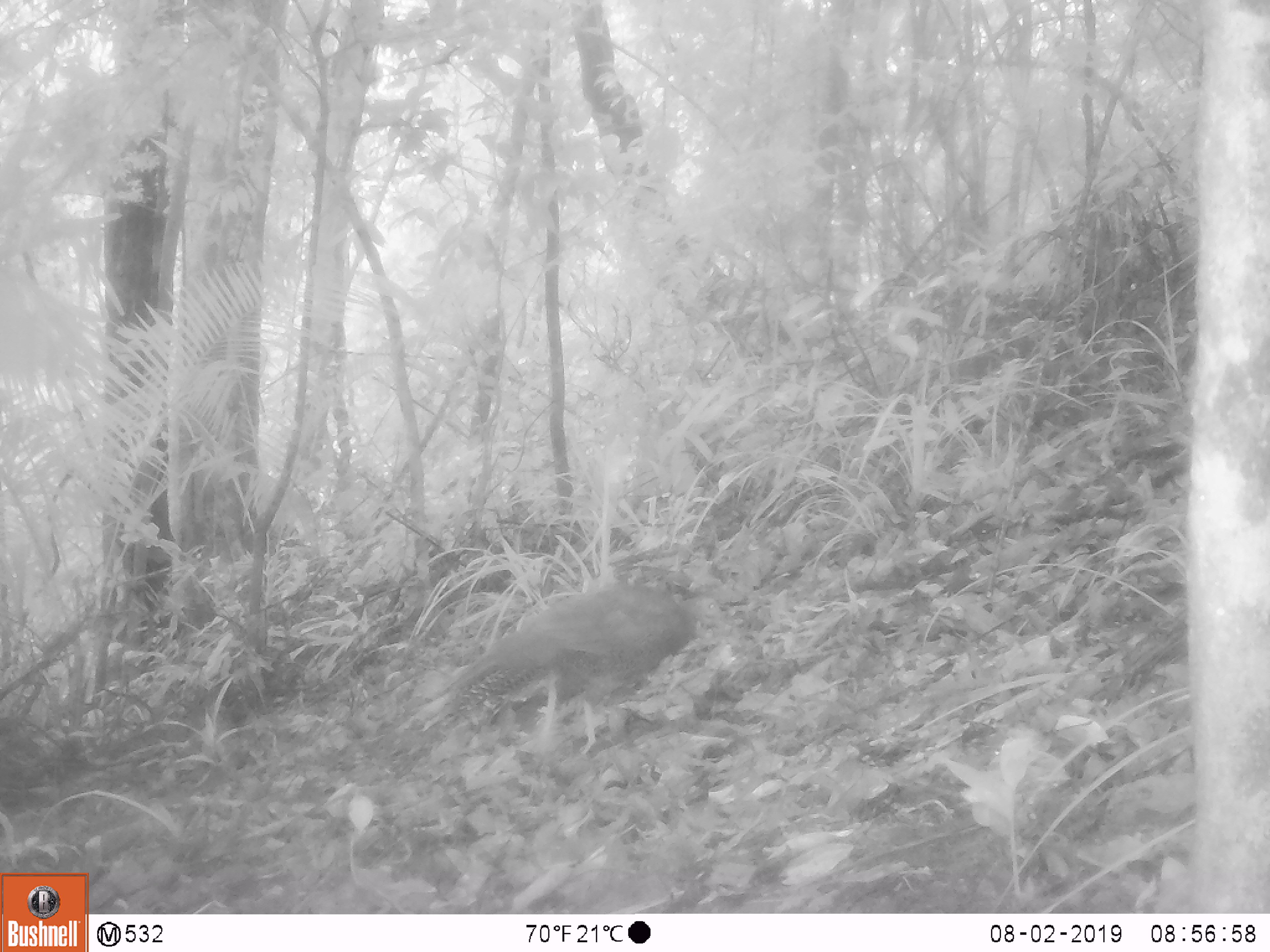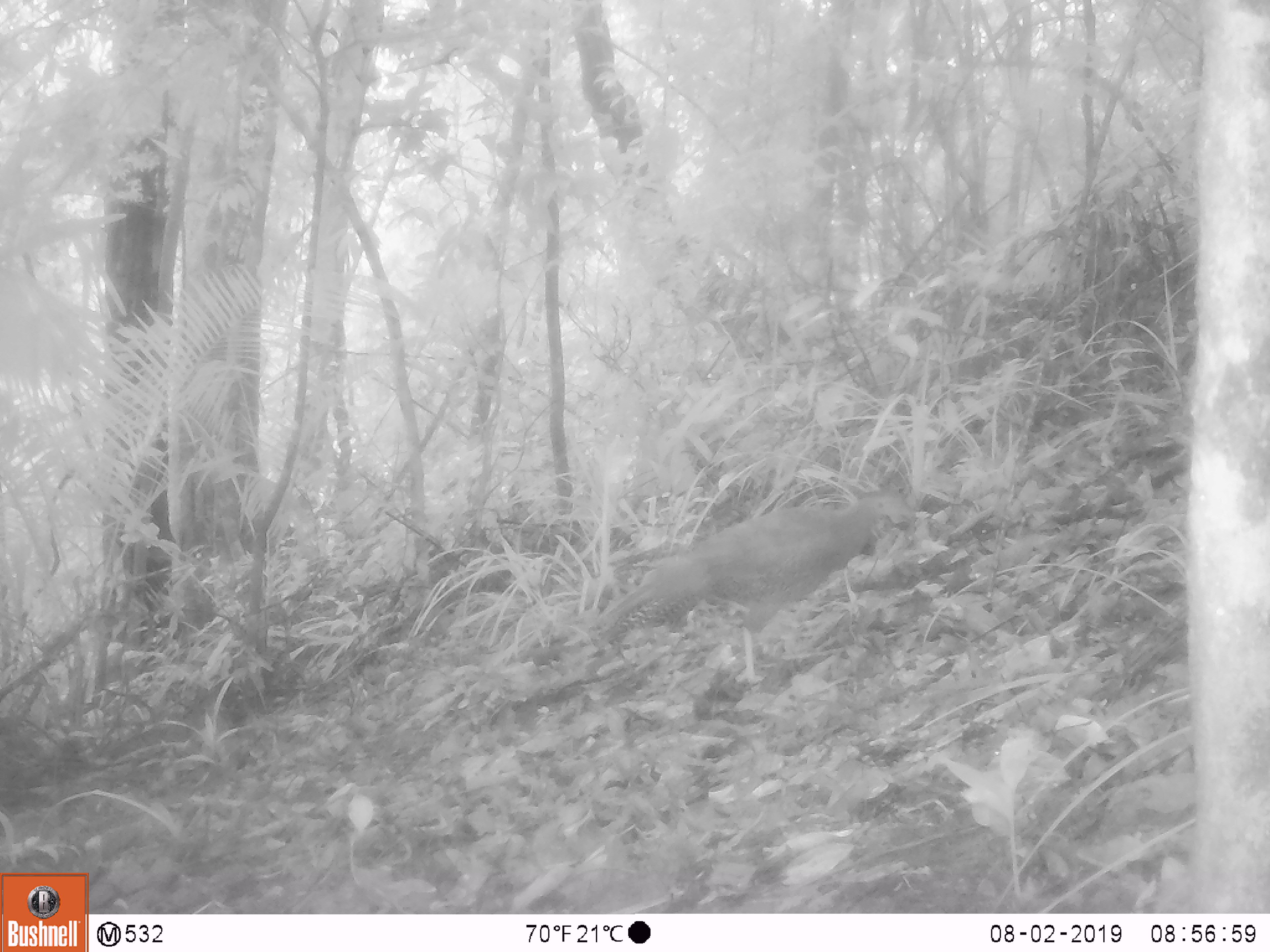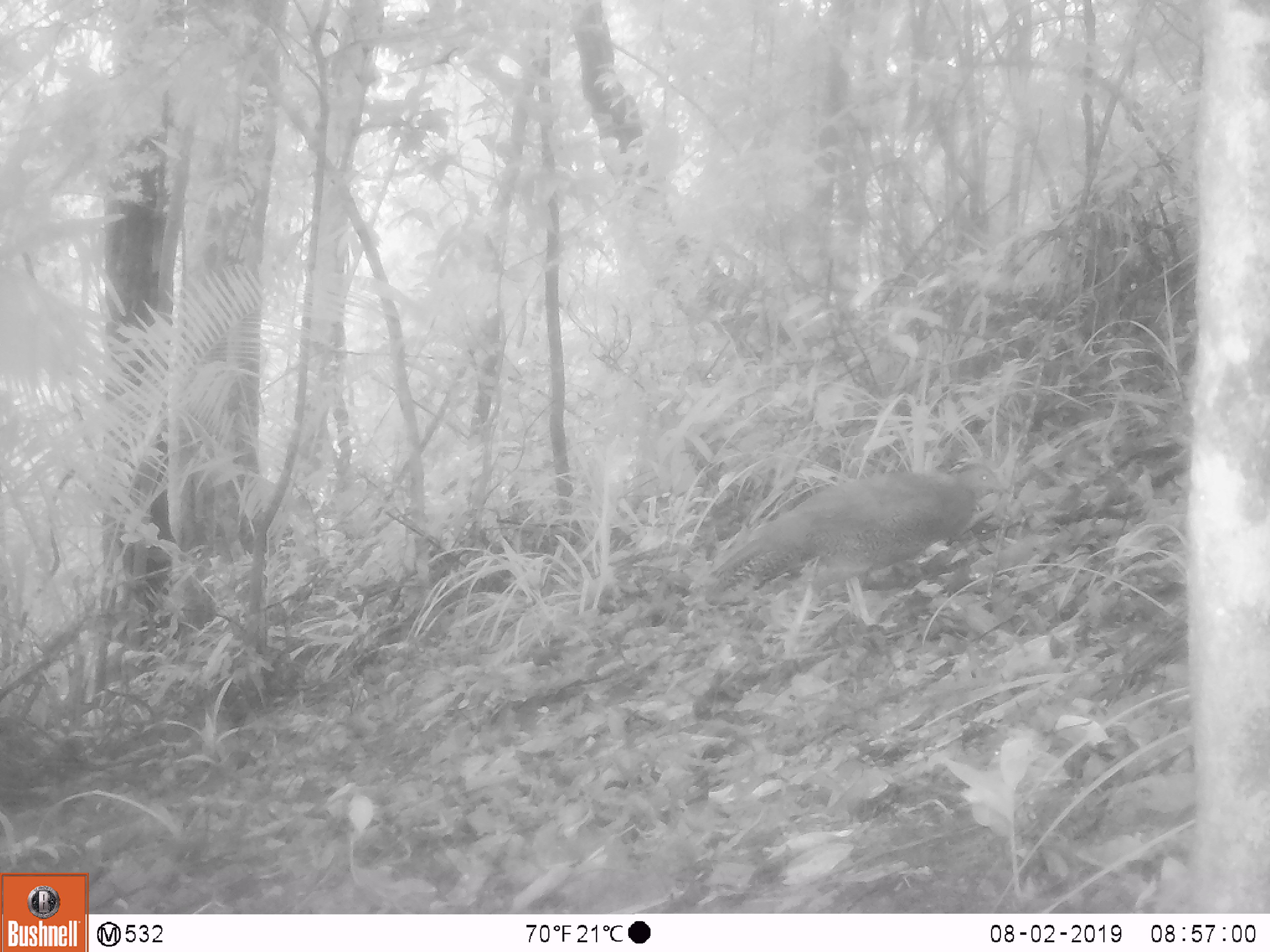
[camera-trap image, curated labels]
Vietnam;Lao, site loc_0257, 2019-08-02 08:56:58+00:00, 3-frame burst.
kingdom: Animalia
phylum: Chordata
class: Aves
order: Galliformes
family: Phasianidae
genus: Lophura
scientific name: Lophura nycthemera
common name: silver pheasant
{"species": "silver pheasant (Lophura nycthemera)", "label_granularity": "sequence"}